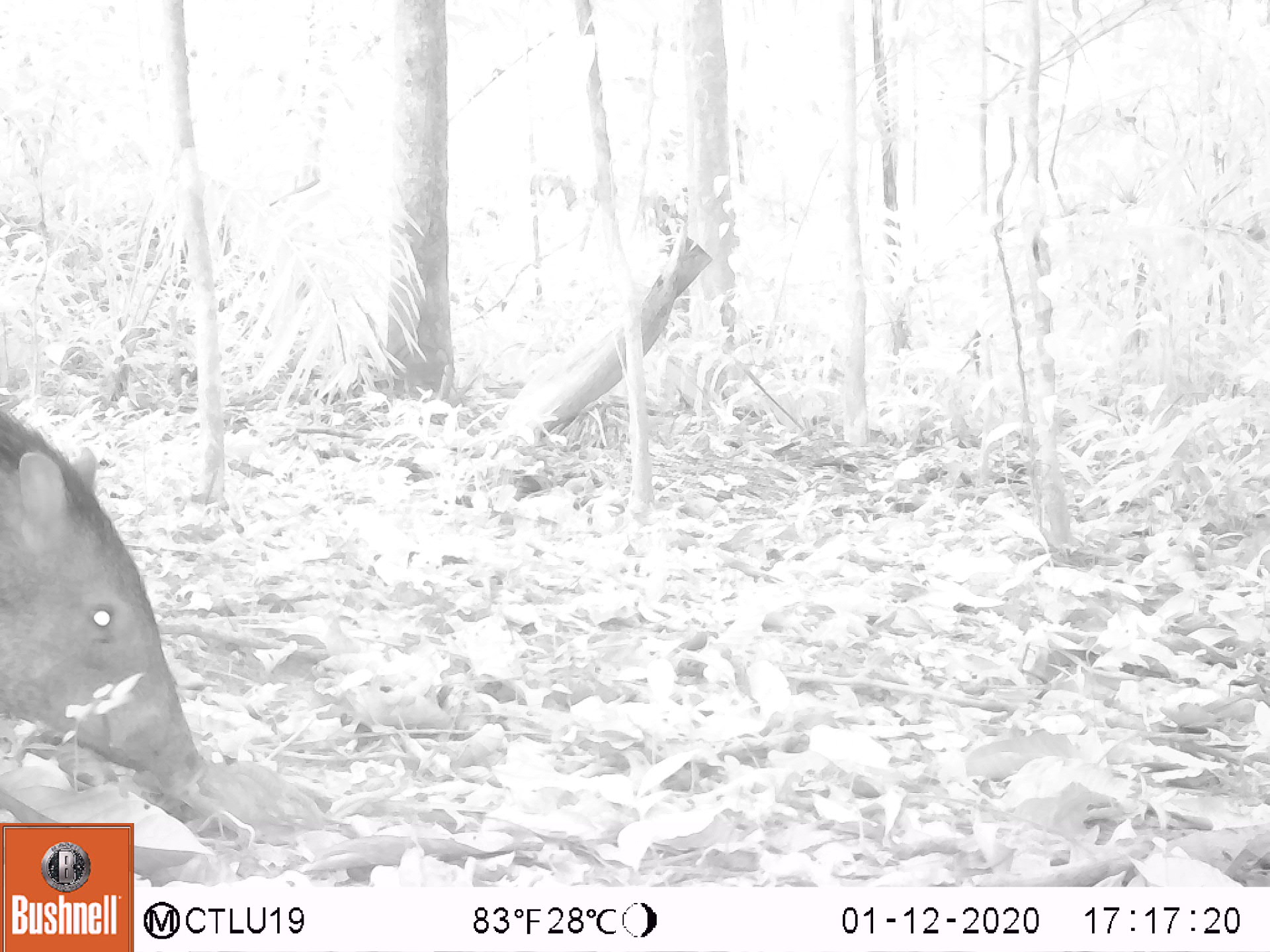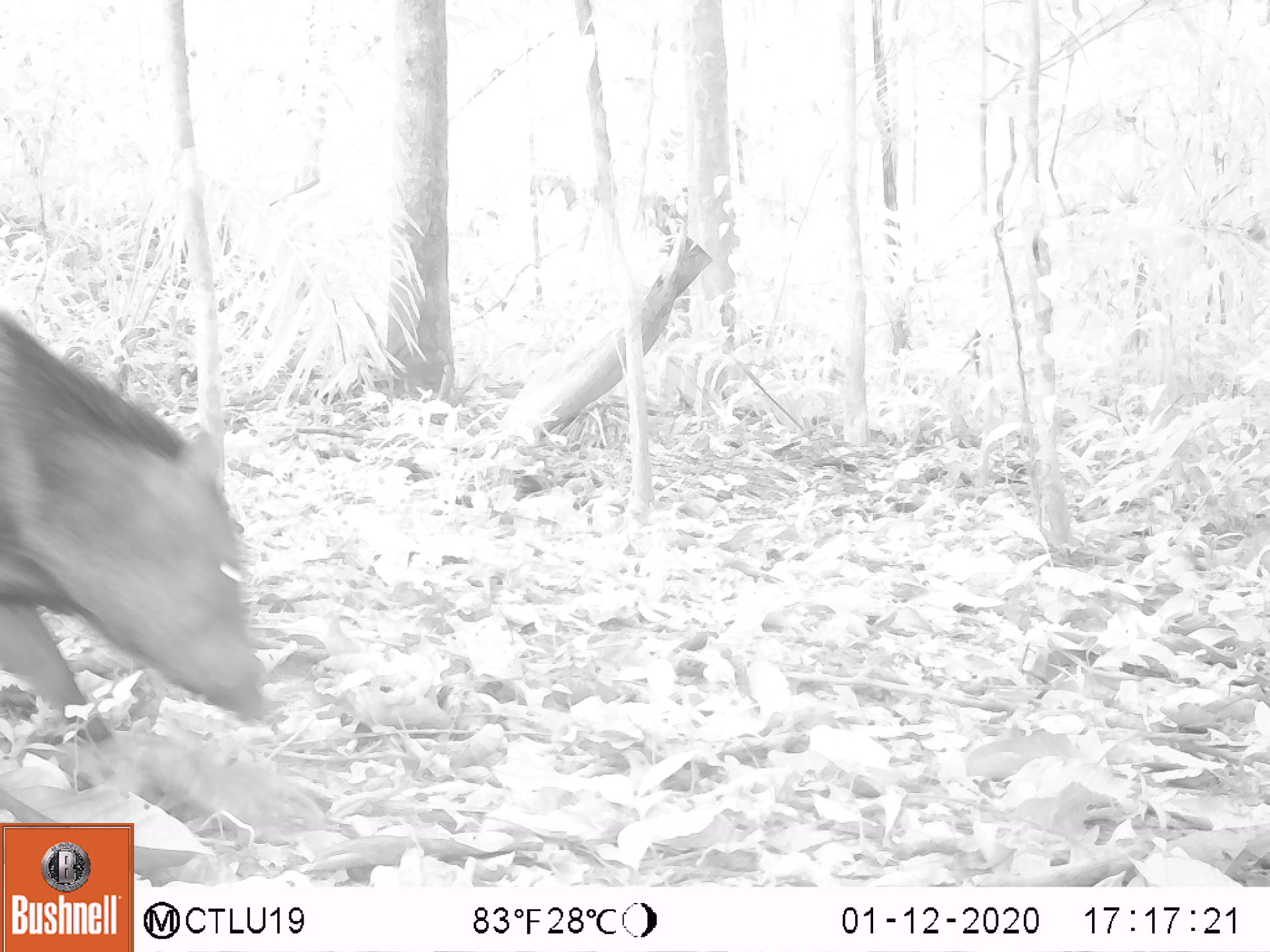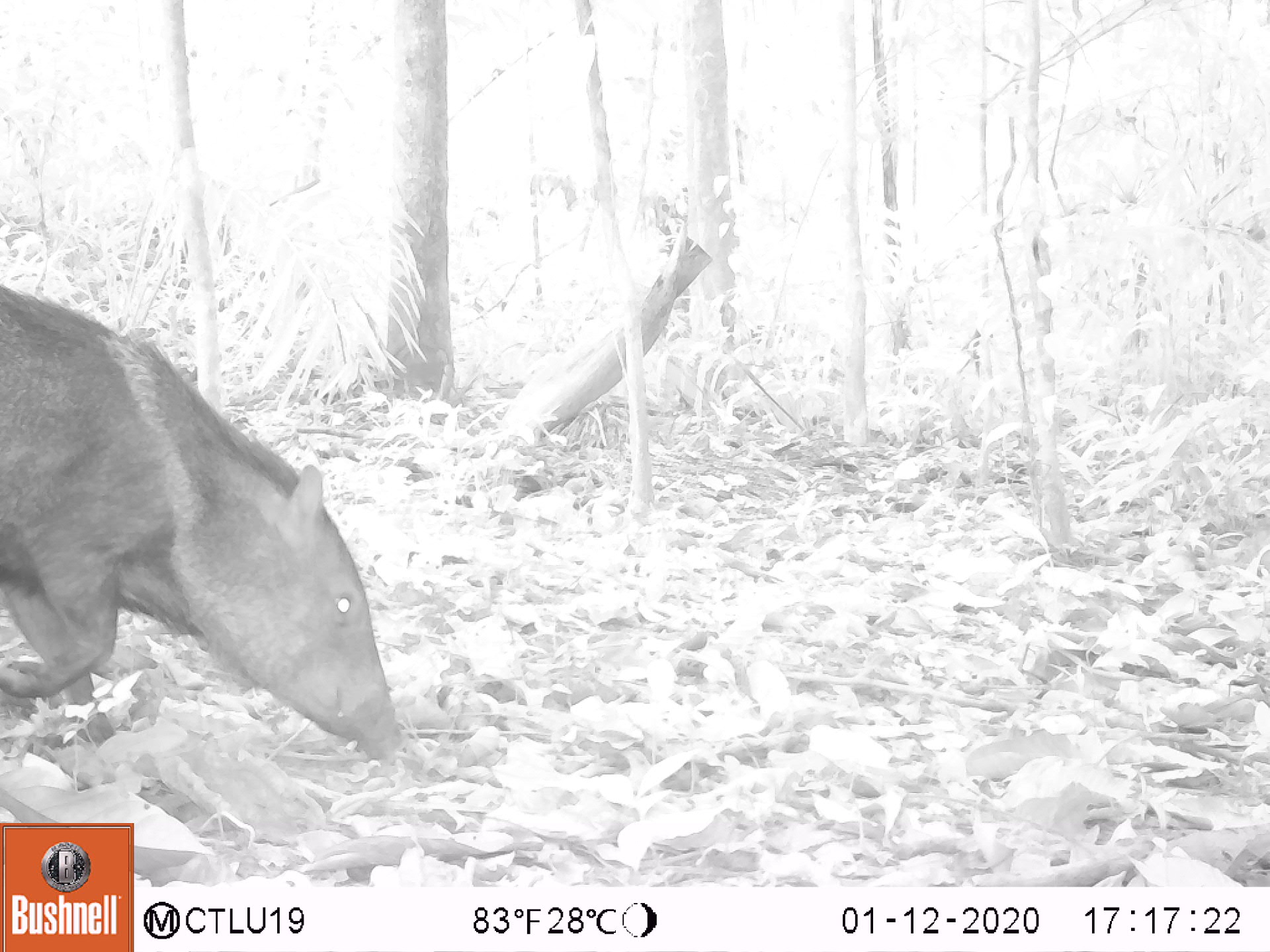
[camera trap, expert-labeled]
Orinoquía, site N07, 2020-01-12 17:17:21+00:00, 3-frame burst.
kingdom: Animalia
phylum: Chordata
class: Mammalia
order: Artiodactyla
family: Tayassuidae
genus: Pecari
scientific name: Pecari tajacu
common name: collared peccary